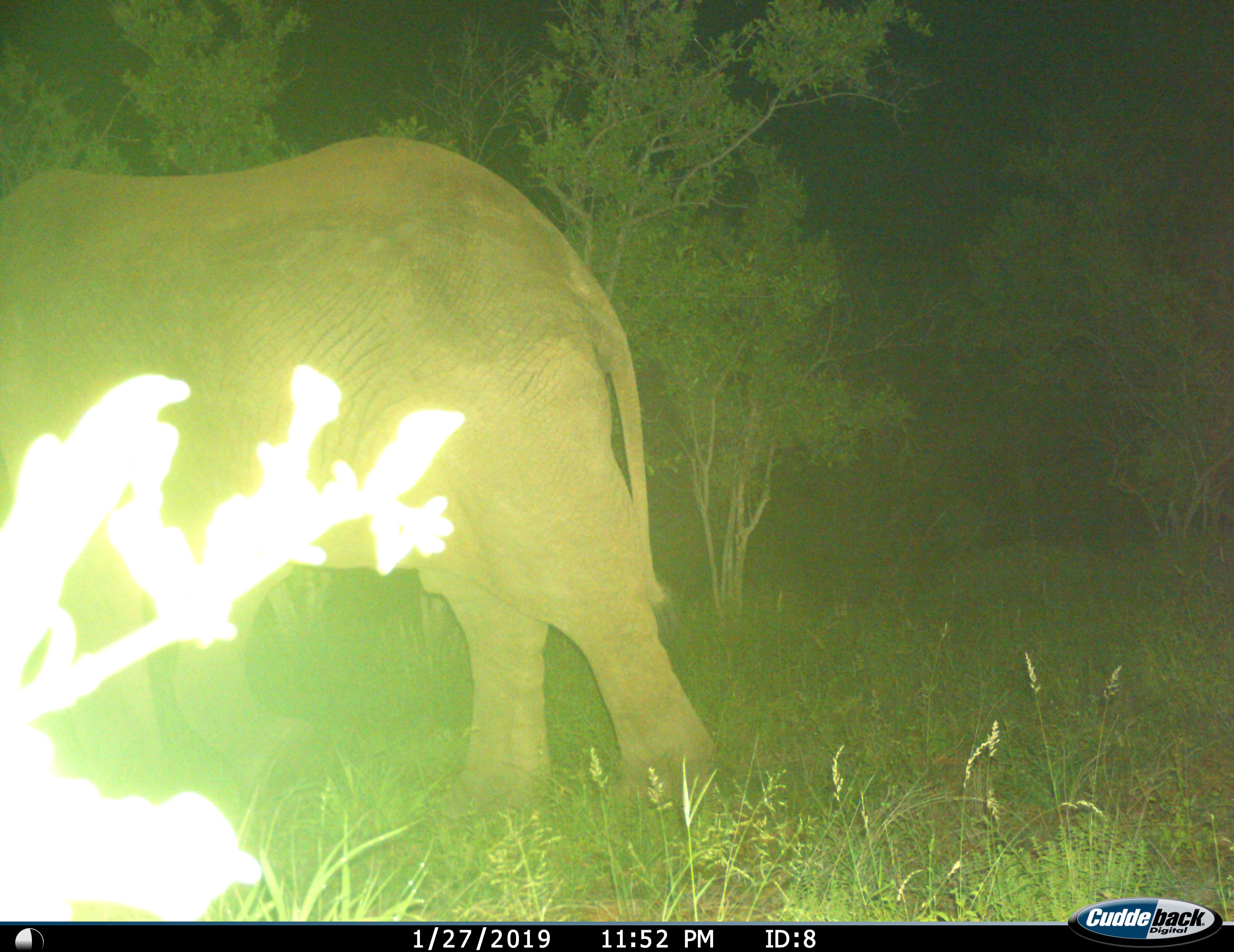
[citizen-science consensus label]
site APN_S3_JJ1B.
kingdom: Animalia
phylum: Chordata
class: Mammalia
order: Proboscidea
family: Elephantidae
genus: Loxodonta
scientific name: Loxodonta africana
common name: african bush elephant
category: elephant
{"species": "elephant (african bush elephant) (Loxodonta africana)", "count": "1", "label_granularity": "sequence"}